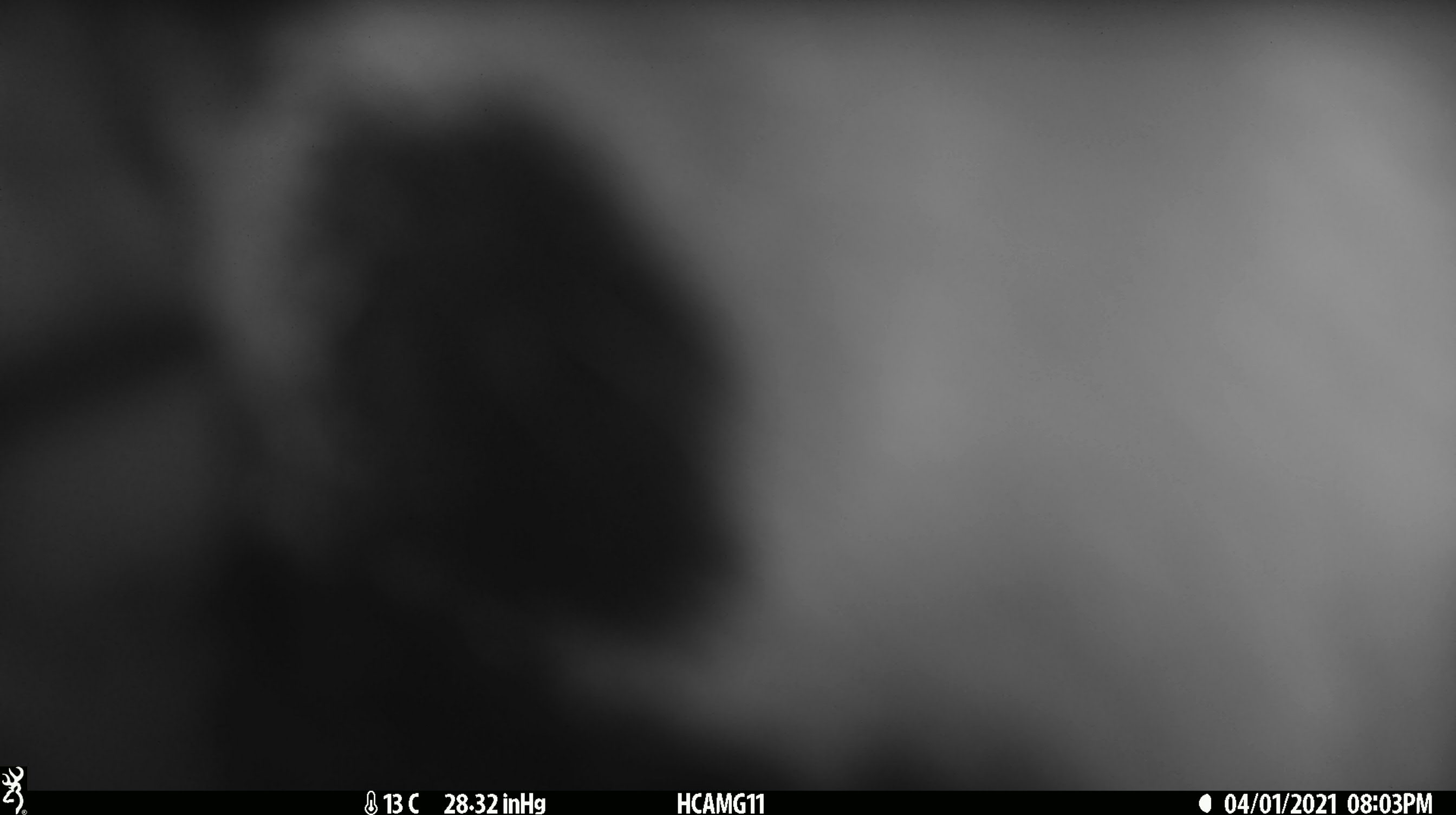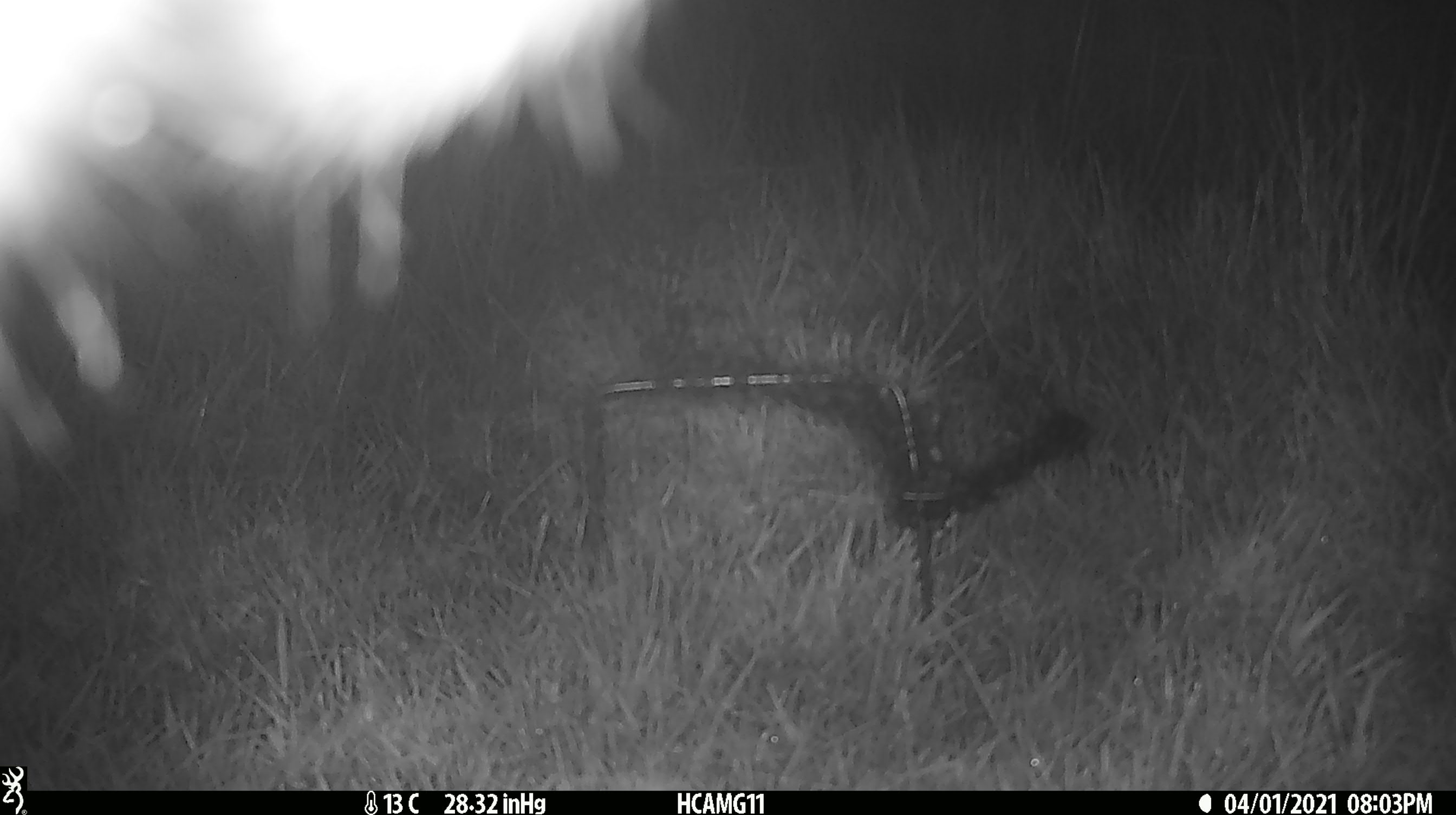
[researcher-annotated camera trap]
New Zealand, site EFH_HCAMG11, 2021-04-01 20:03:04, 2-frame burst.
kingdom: Animalia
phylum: Chordata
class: Mammalia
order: Artiodactyla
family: Bovidae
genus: Bos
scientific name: Bos taurus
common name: domestic cow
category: cow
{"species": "cow (domestic cow) (Bos taurus)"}